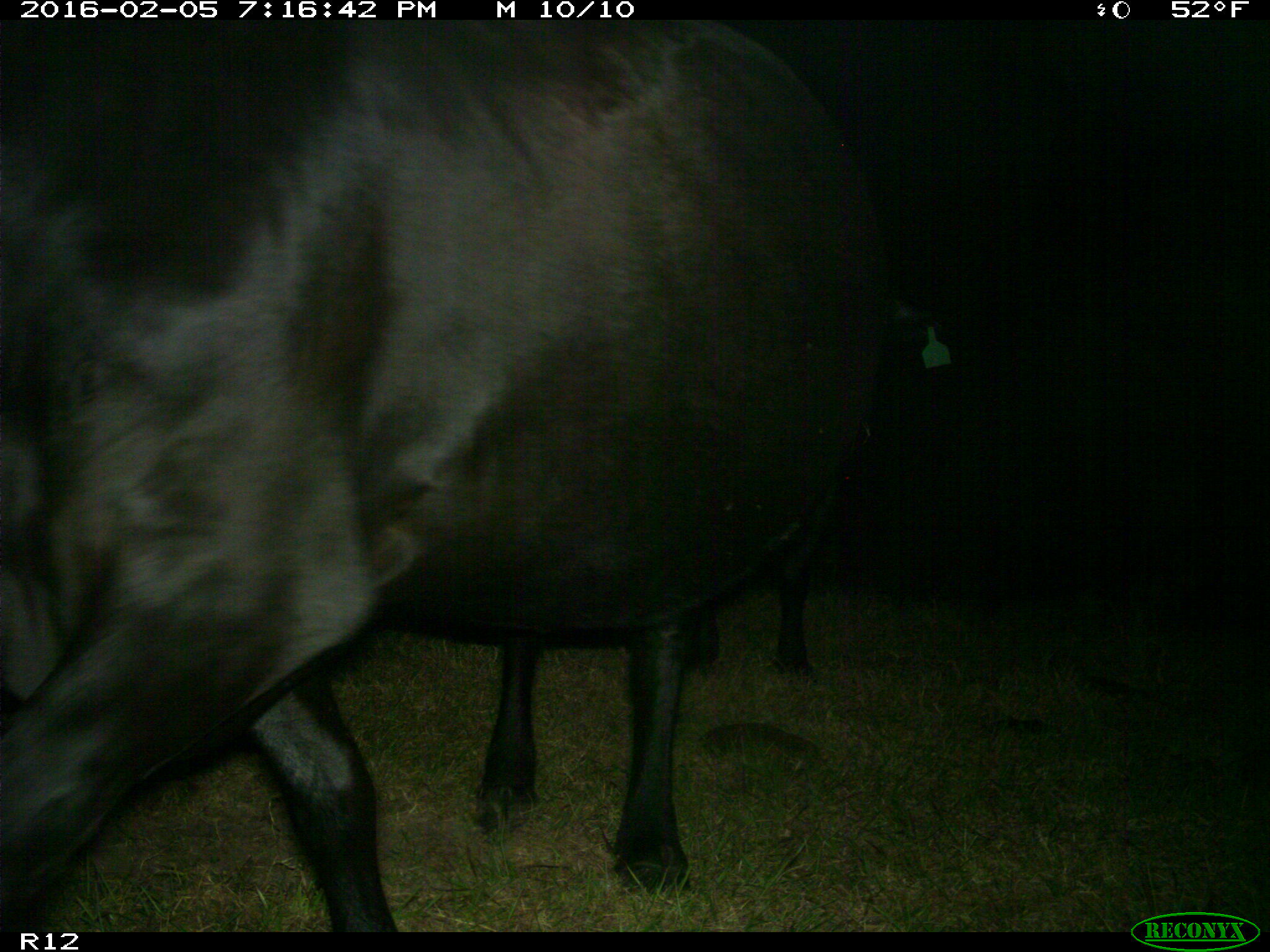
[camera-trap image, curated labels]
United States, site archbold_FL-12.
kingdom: Animalia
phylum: Chordata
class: Mammalia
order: Artiodactyla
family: Bovidae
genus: Bos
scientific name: Bos taurus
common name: domestic cow